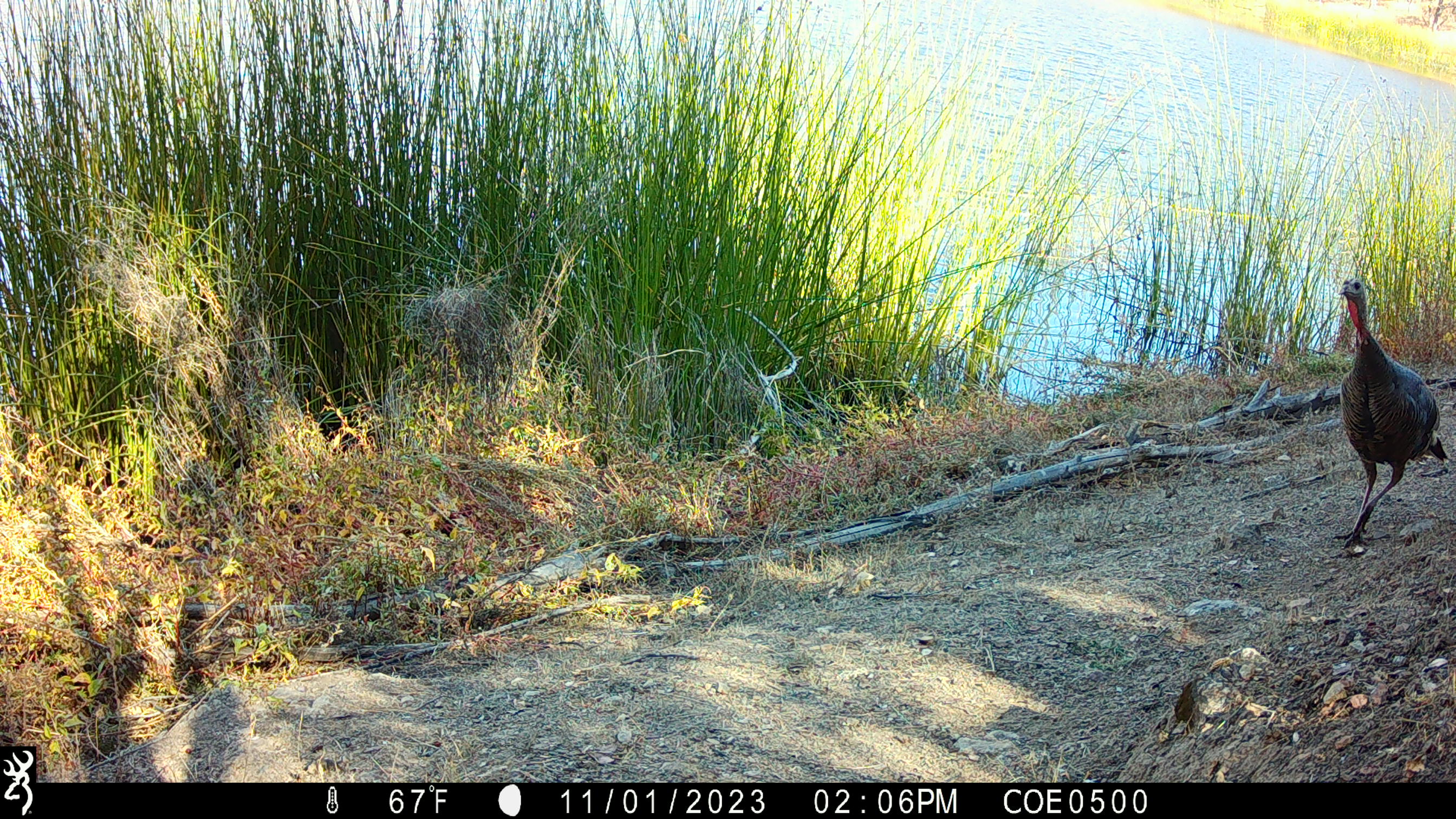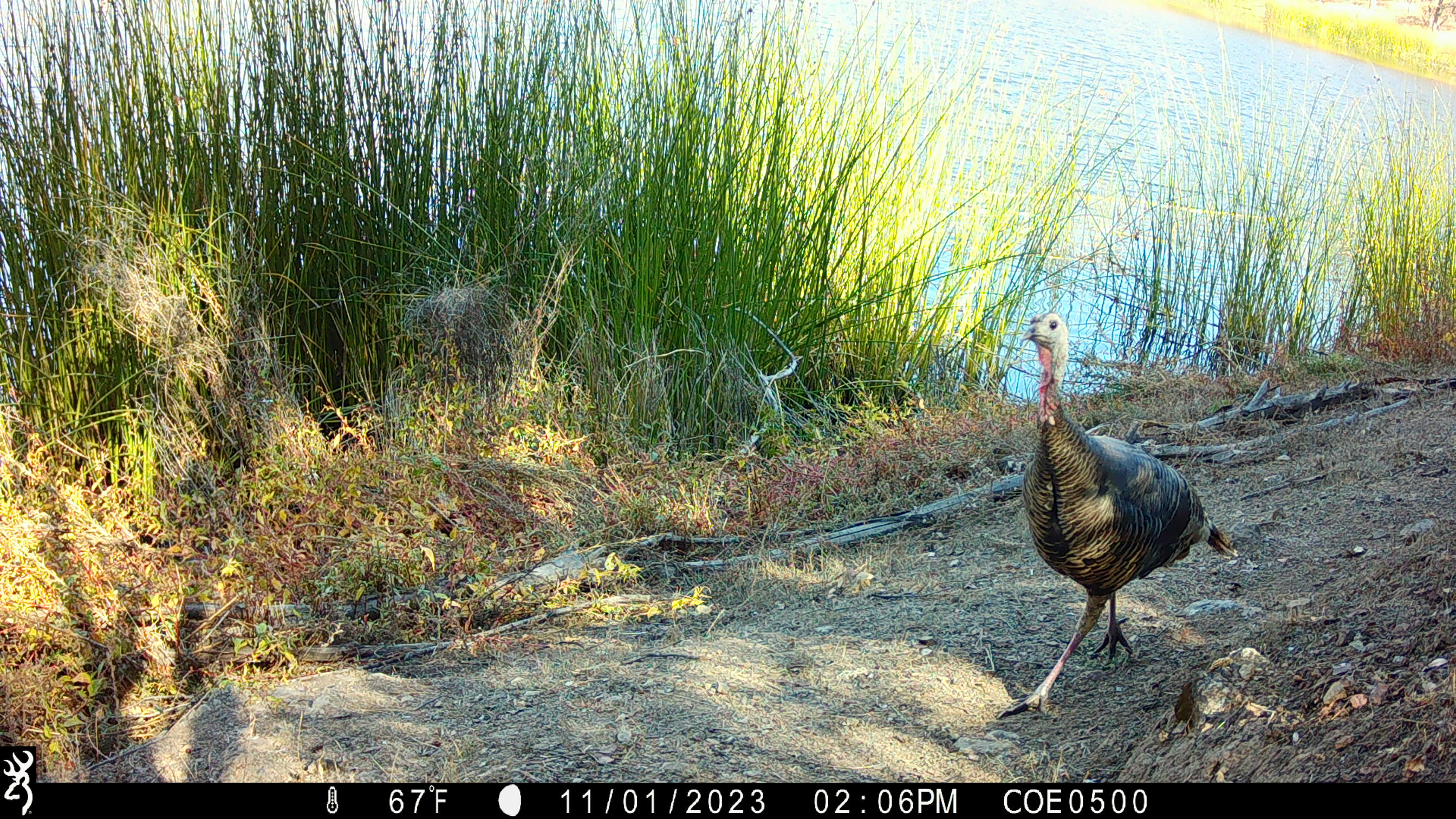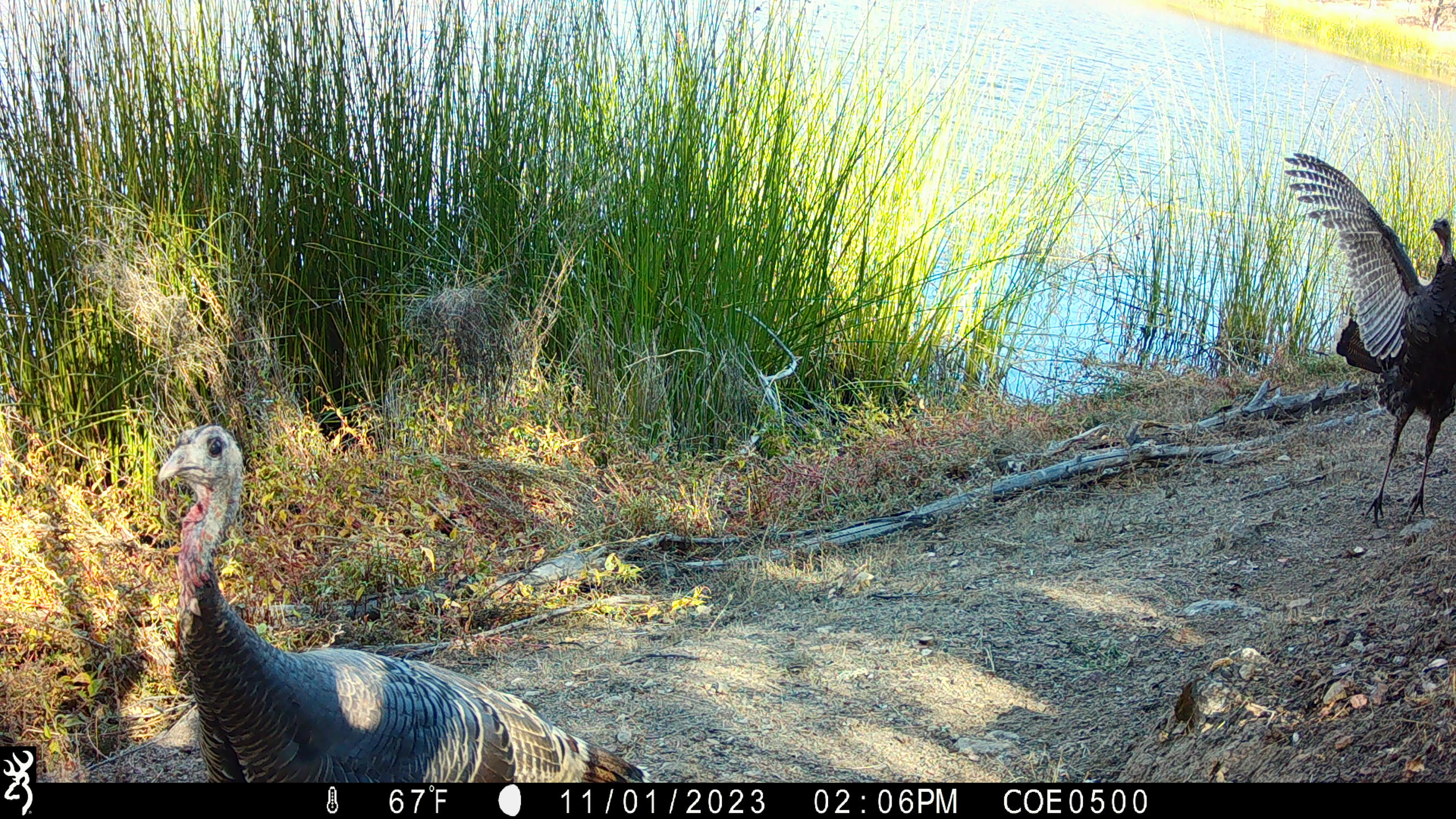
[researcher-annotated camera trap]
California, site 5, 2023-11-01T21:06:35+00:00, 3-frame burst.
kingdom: Animalia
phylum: Chordata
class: Aves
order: Galliformes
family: Phasianidae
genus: Meleagris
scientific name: Meleagris gallopavo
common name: turkey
Turkey (Meleagris gallopavo).